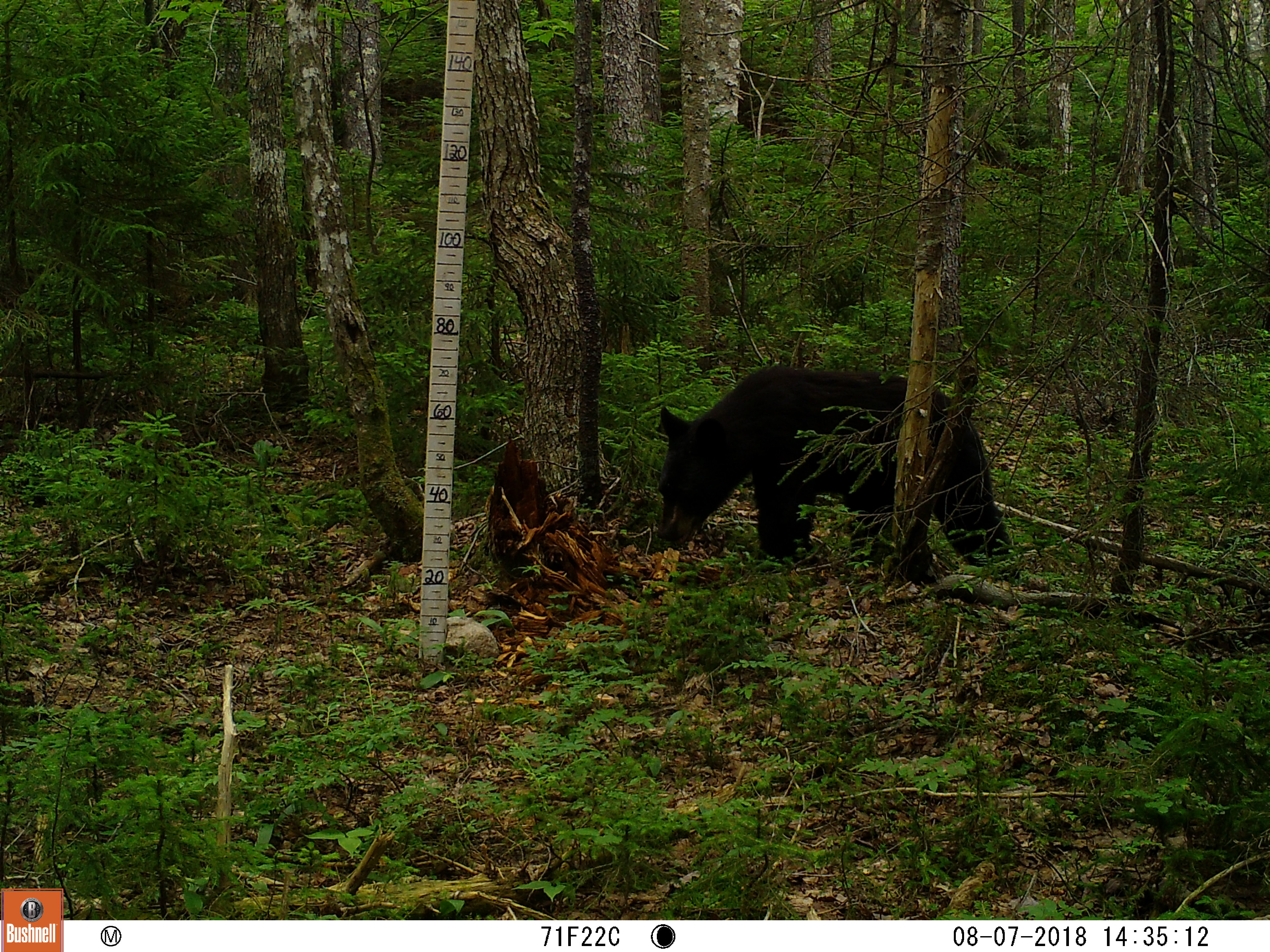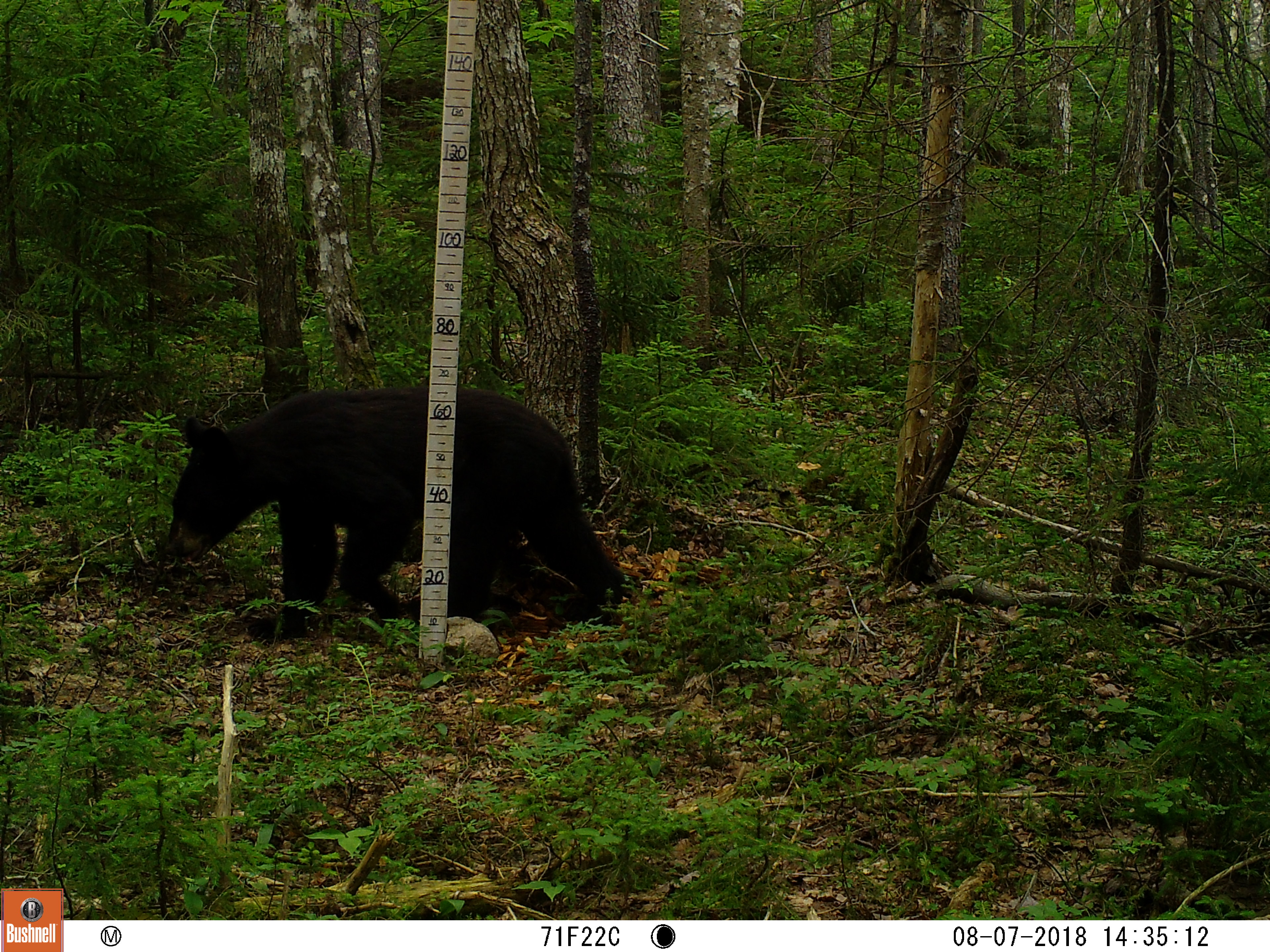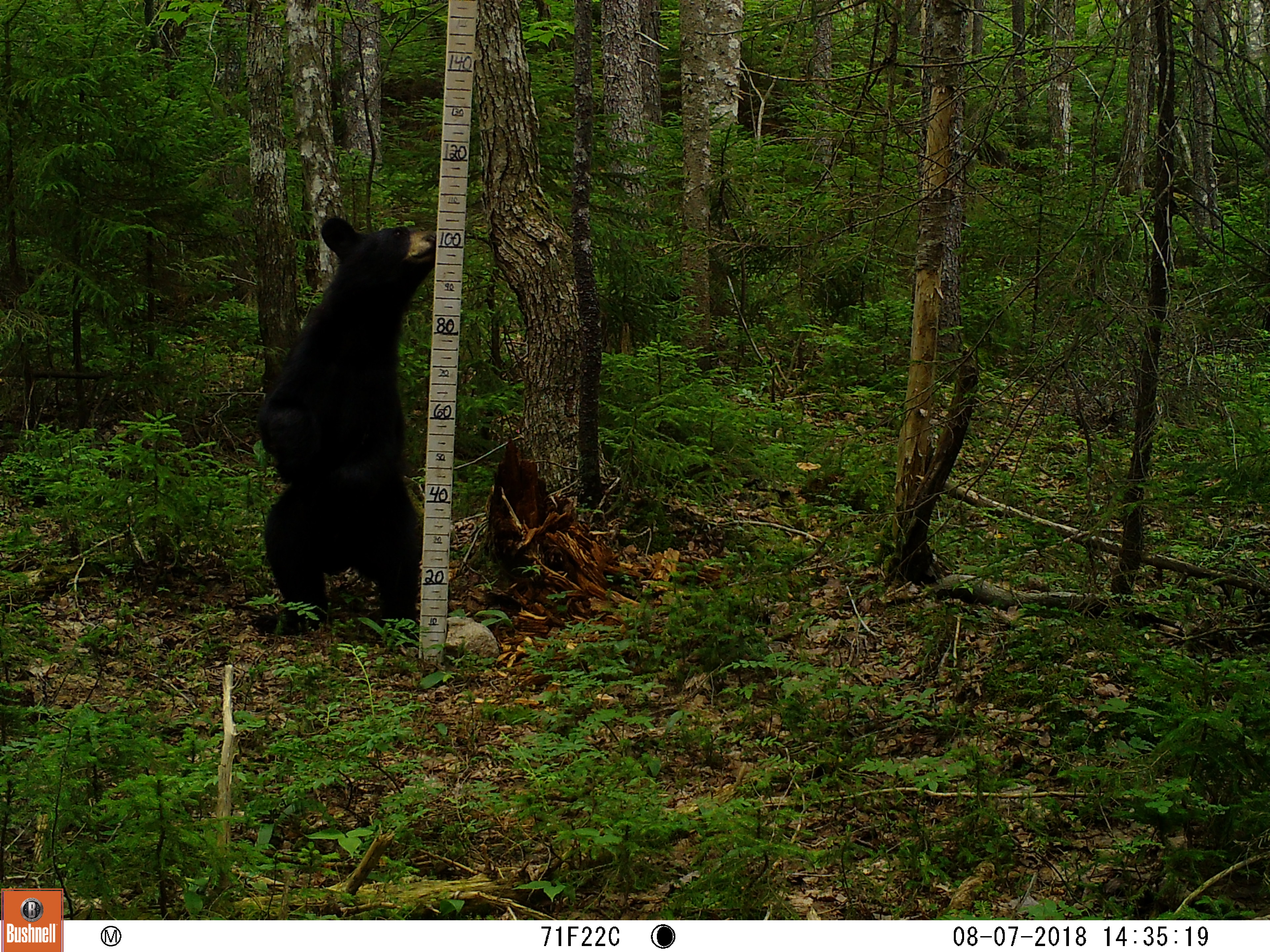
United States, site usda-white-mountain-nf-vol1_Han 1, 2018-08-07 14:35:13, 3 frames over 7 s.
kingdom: Animalia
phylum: Chordata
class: Mammalia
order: Carnivora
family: Ursidae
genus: Ursus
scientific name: Ursus americanus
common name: black bear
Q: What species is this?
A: Black bear (Ursus americanus).